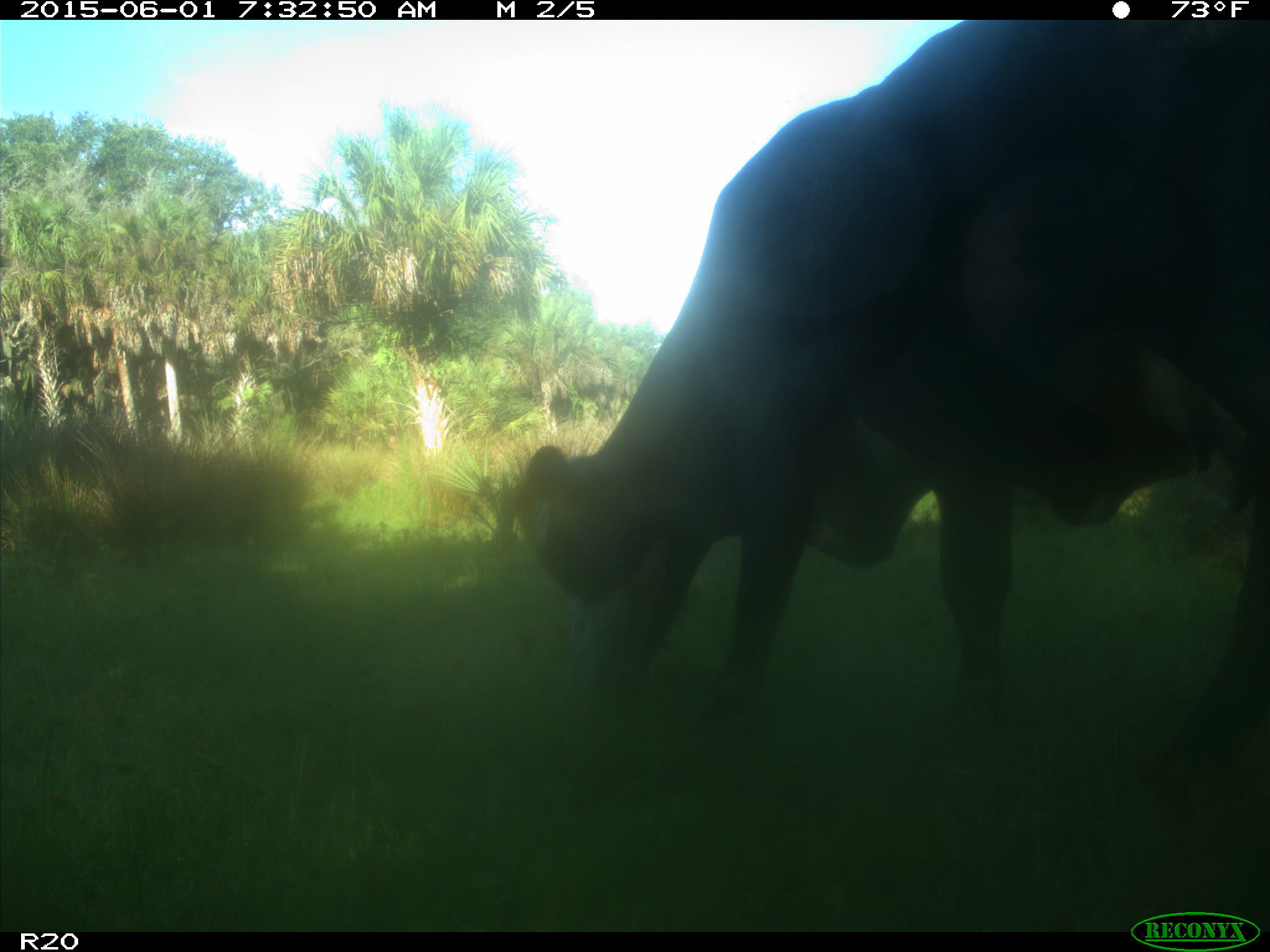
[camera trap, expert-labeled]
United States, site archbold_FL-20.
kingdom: Animalia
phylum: Chordata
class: Mammalia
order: Artiodactyla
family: Bovidae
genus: Bos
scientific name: Bos taurus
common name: domestic cow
Bos taurus (domestic cow).